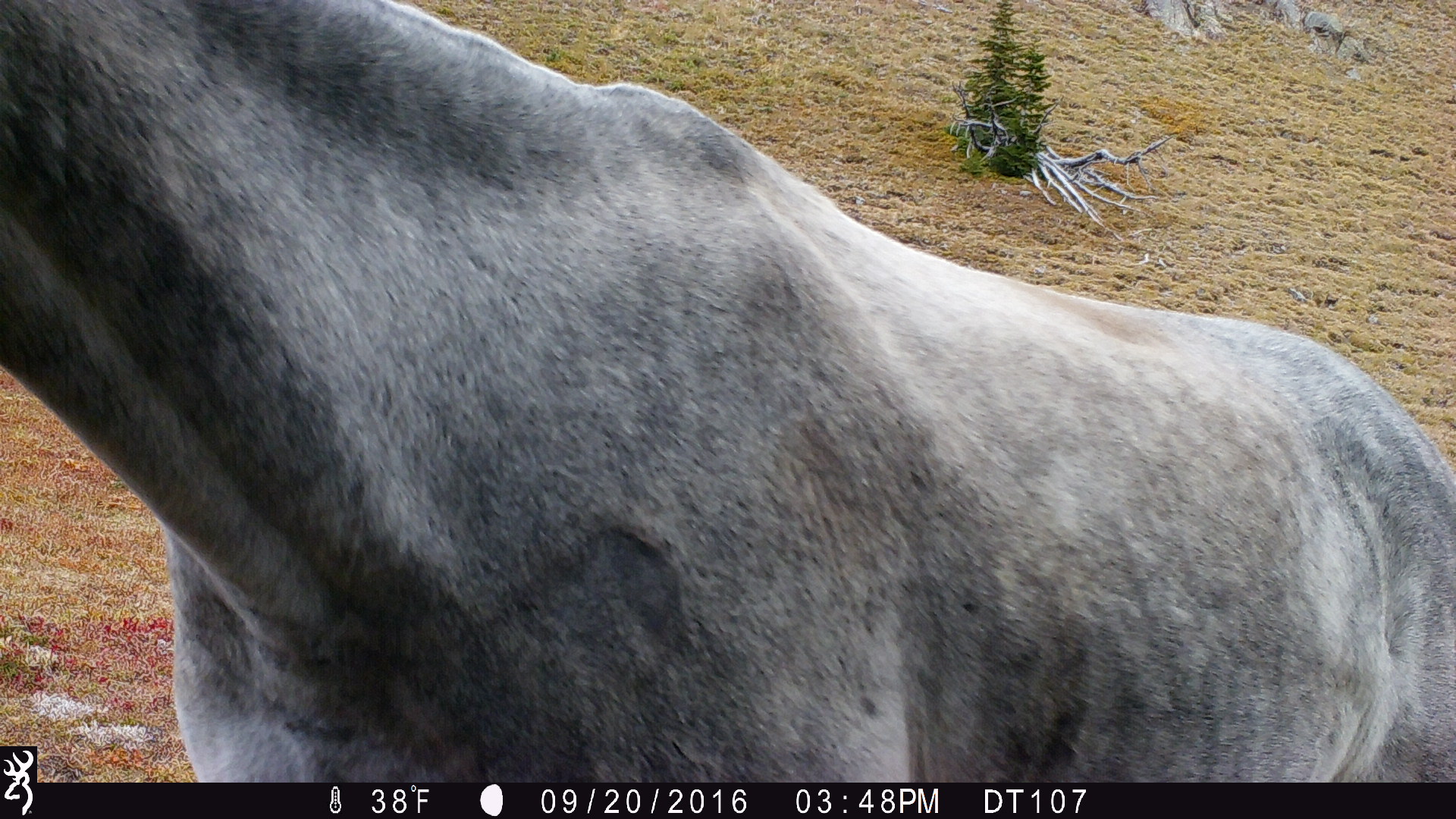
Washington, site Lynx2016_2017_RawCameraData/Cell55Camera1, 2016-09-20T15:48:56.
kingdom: Animalia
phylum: Chordata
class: Mammalia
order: Perissodactyla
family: Equidae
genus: Equus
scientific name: Equus caballus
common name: domestic horse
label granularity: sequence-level